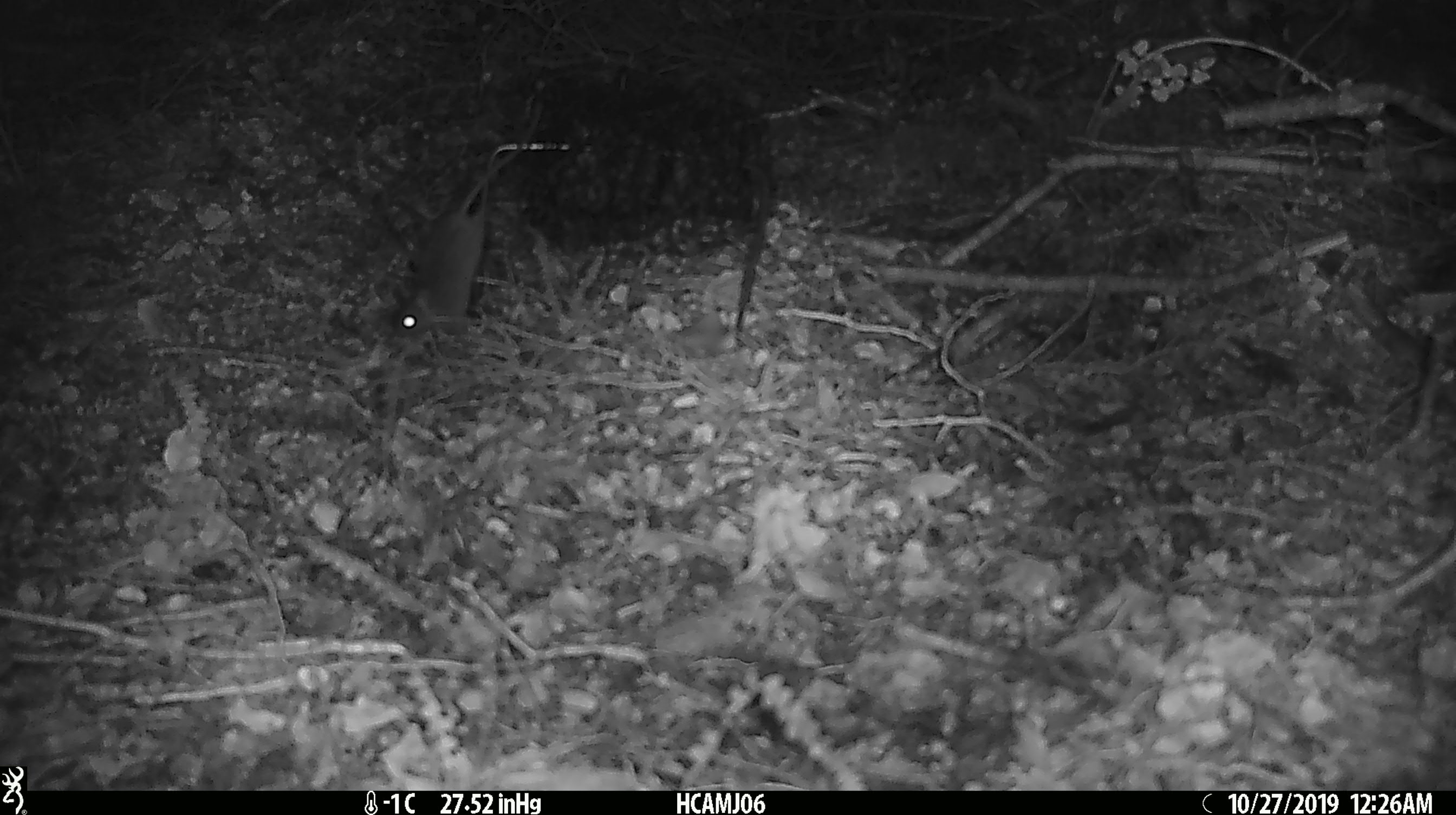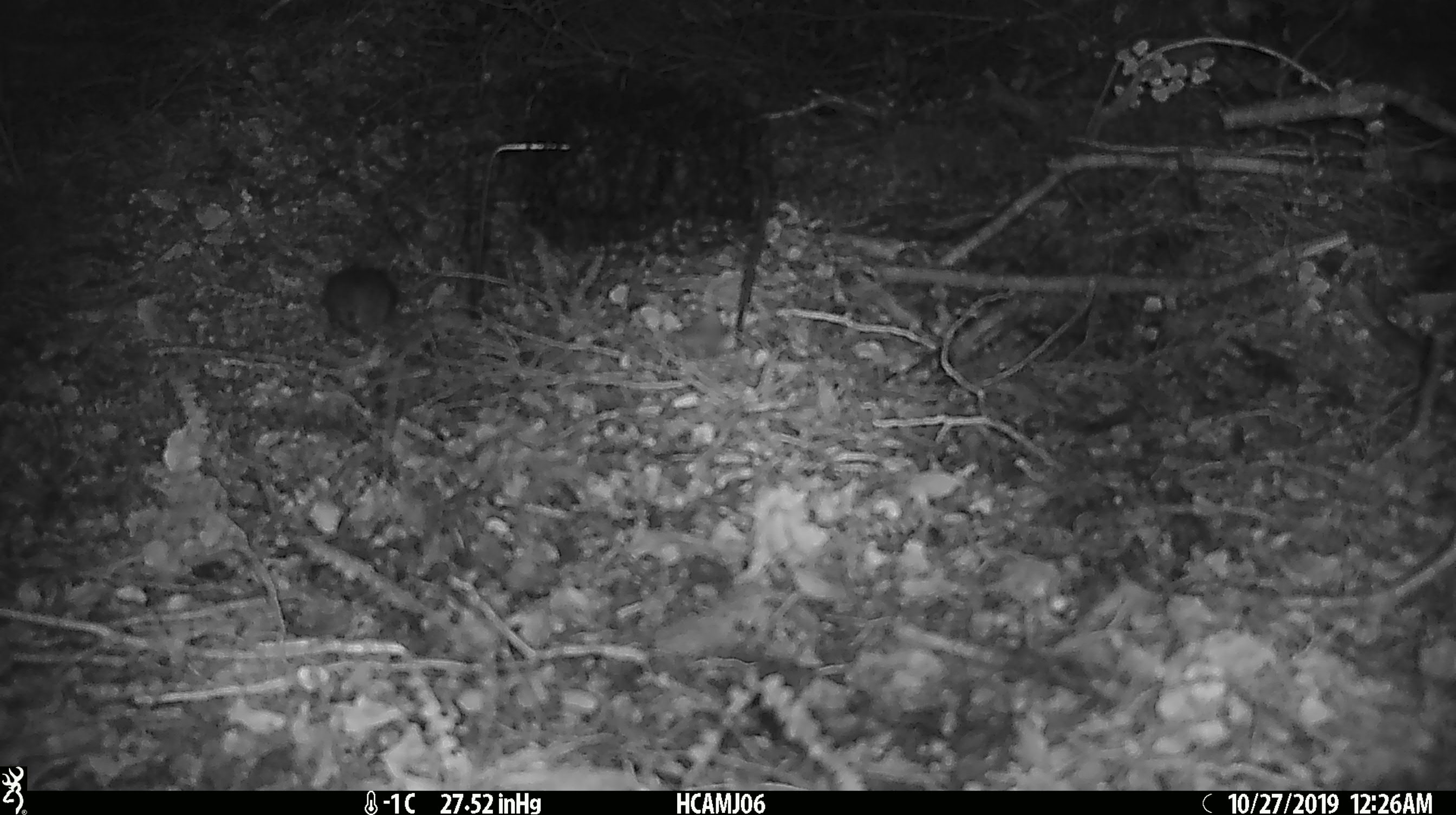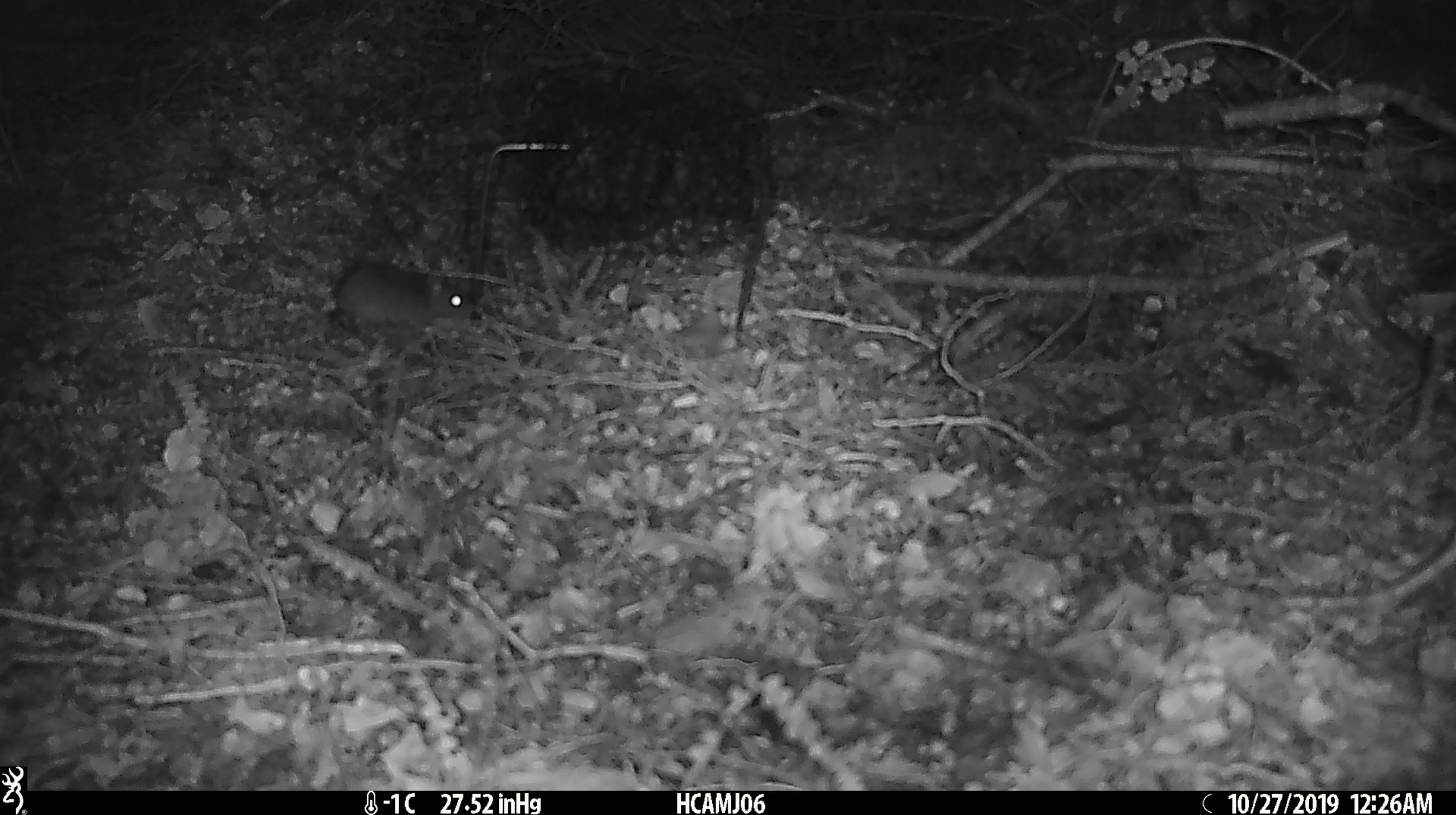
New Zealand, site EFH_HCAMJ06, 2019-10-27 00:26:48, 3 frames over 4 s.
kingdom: Animalia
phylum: Chordata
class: Mammalia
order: Rodentia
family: Muridae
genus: Mus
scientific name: Mus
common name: mouse